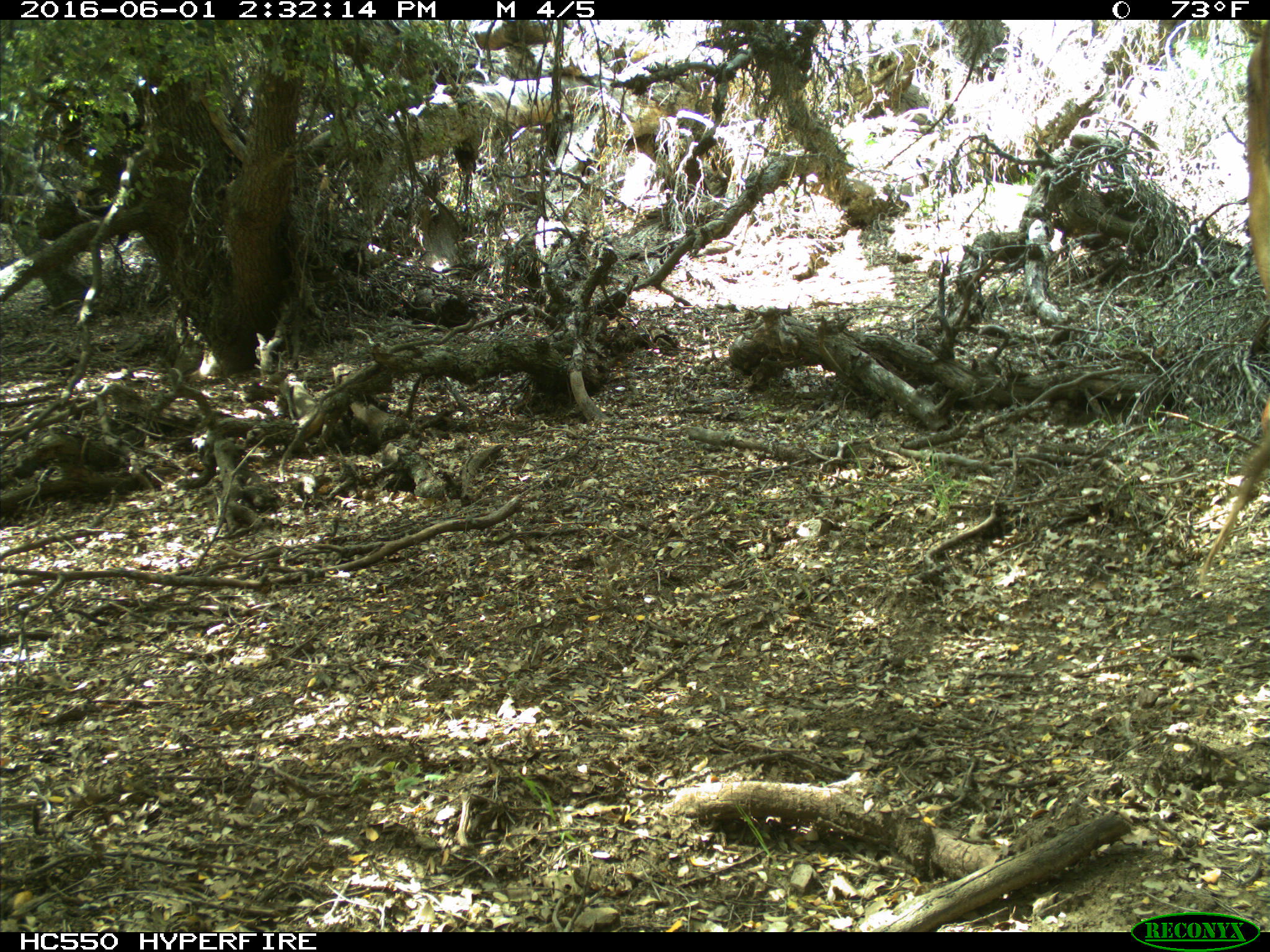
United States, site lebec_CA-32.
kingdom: Animalia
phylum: Chordata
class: Mammalia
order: Artiodactyla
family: Bovidae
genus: Bos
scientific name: Bos taurus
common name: domestic cow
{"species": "Bos taurus (domestic cow)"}